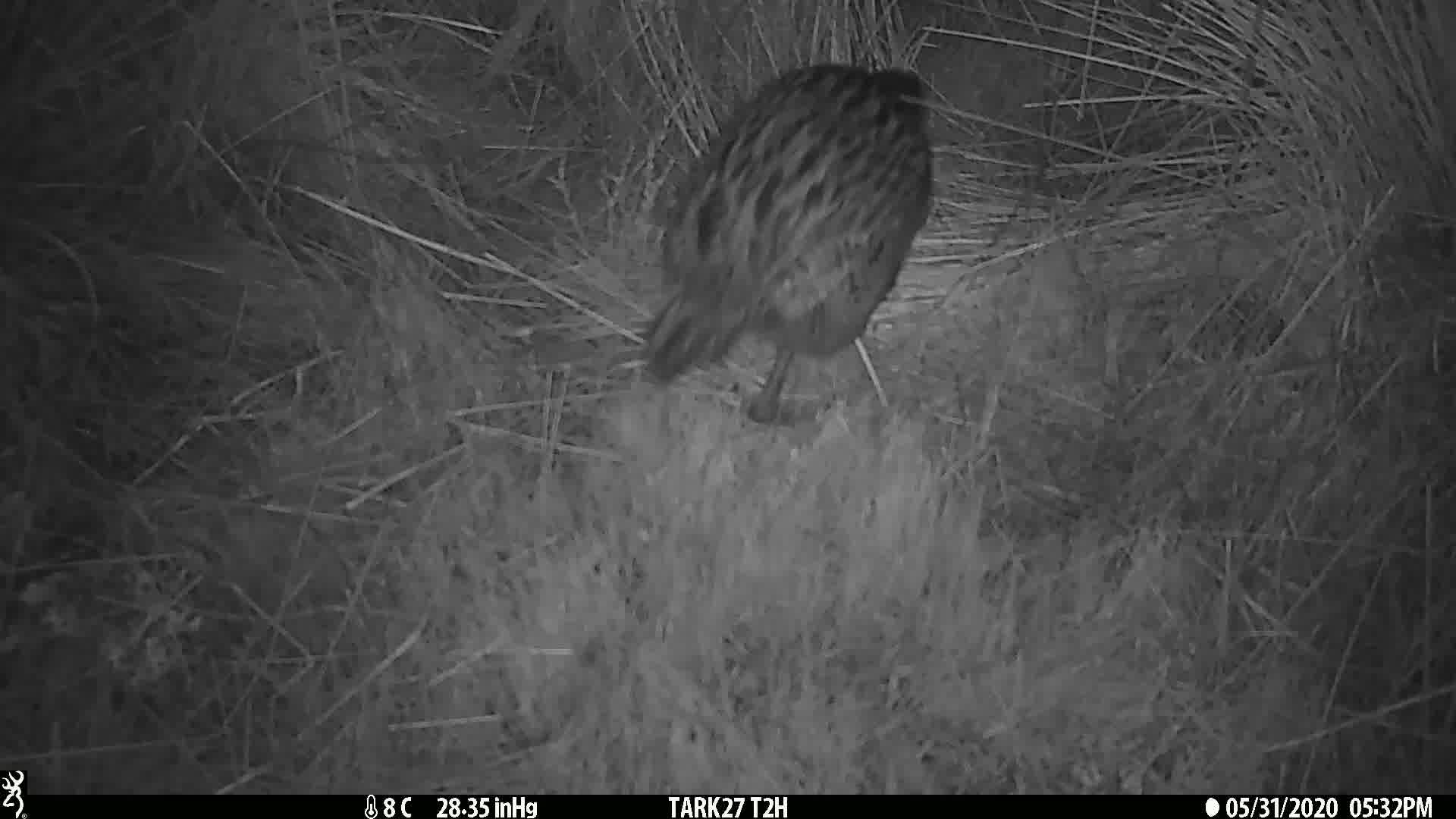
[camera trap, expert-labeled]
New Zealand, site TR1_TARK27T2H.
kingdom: Animalia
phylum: Chordata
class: Aves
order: Gruiformes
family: Rallidae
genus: Gallirallus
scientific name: Gallirallus australis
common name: weka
Weka (Gallirallus australis).